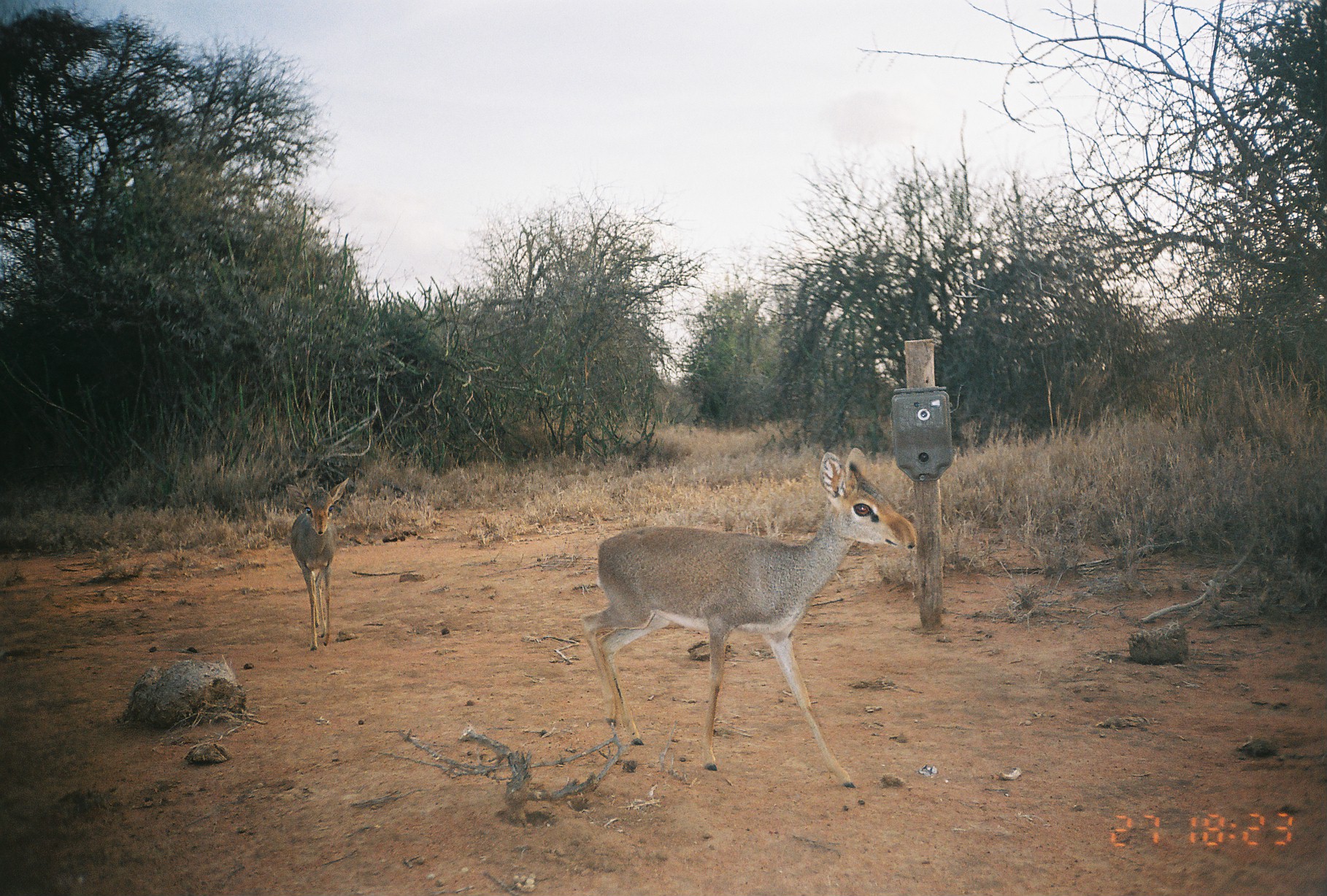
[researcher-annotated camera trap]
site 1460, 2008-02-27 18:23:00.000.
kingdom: Animalia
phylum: Chordata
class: Mammalia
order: Artiodactyla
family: Bovidae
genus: Madoqua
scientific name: Madoqua guentheri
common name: günther's dik-dik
Madoqua guentheri (günther's dik-dik), count 2.